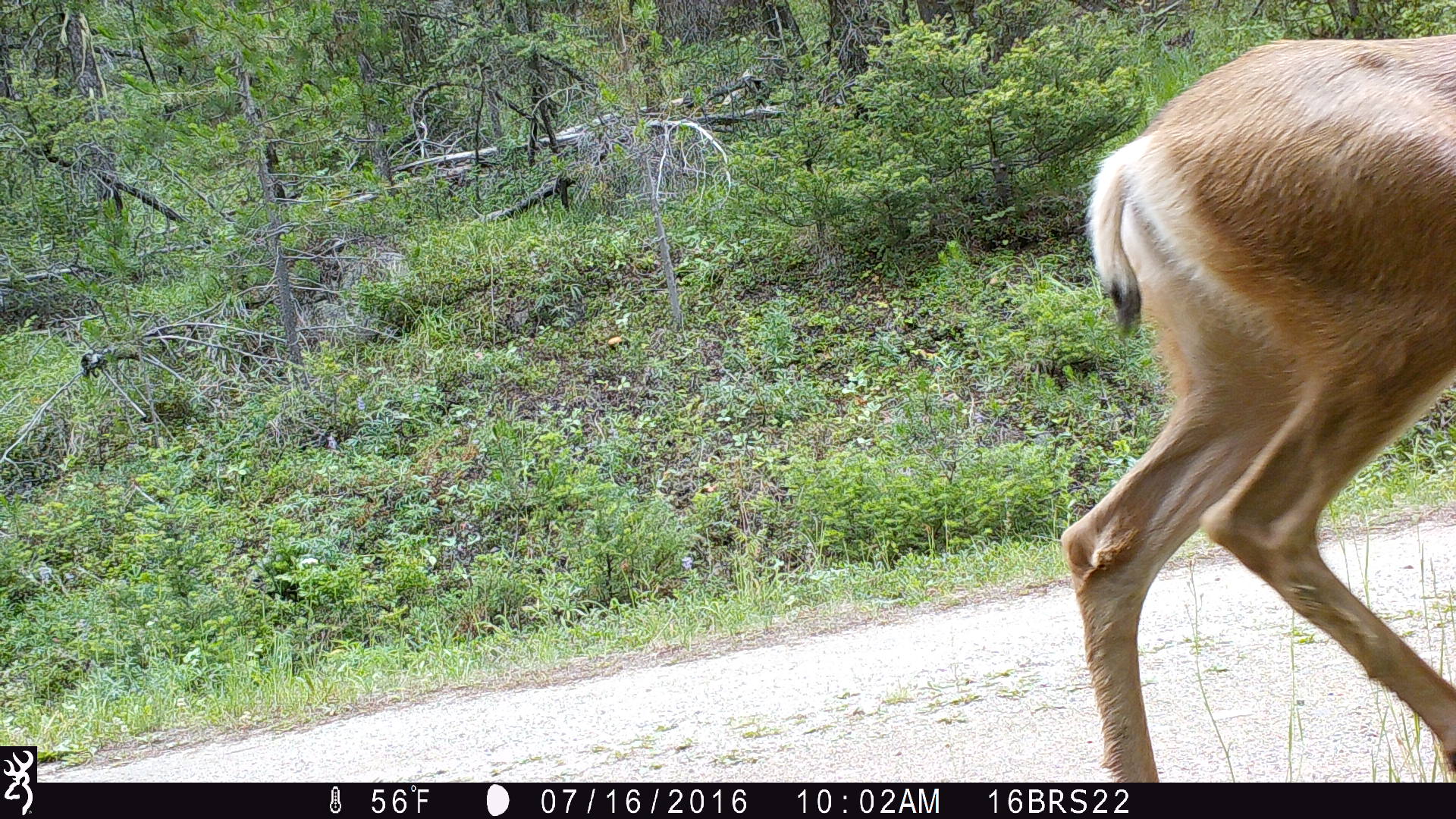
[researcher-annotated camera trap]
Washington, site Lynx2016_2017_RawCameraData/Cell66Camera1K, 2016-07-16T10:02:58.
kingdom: Animalia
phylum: Chordata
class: Mammalia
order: Artiodactyla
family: Cervidae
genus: Odocoileus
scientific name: Odocoileus hemionus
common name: mule deer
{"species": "Odocoileus hemionus (mule deer)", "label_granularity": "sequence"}